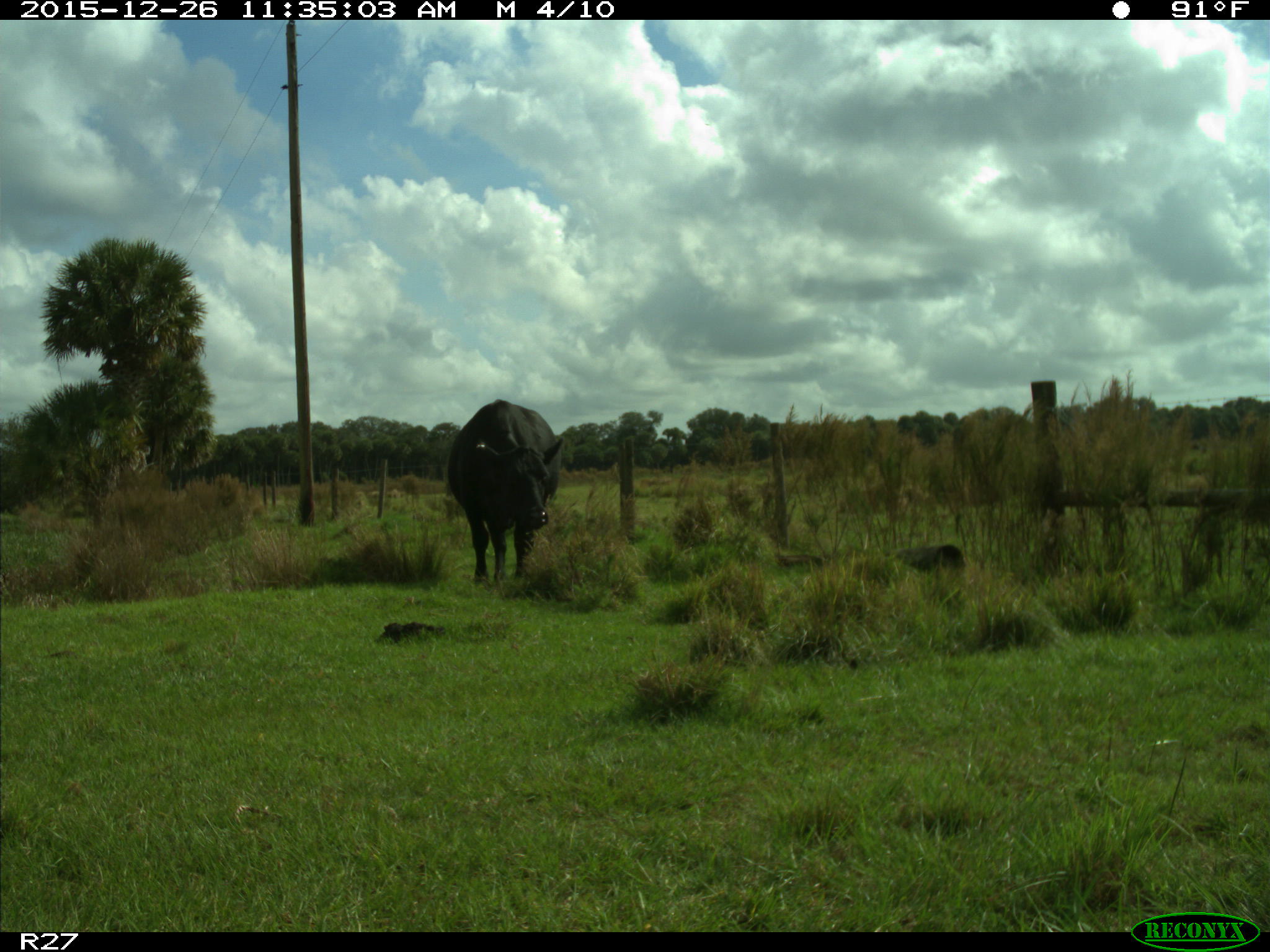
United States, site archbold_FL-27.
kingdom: Animalia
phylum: Chordata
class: Mammalia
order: Artiodactyla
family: Bovidae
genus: Bos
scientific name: Bos taurus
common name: domestic cow